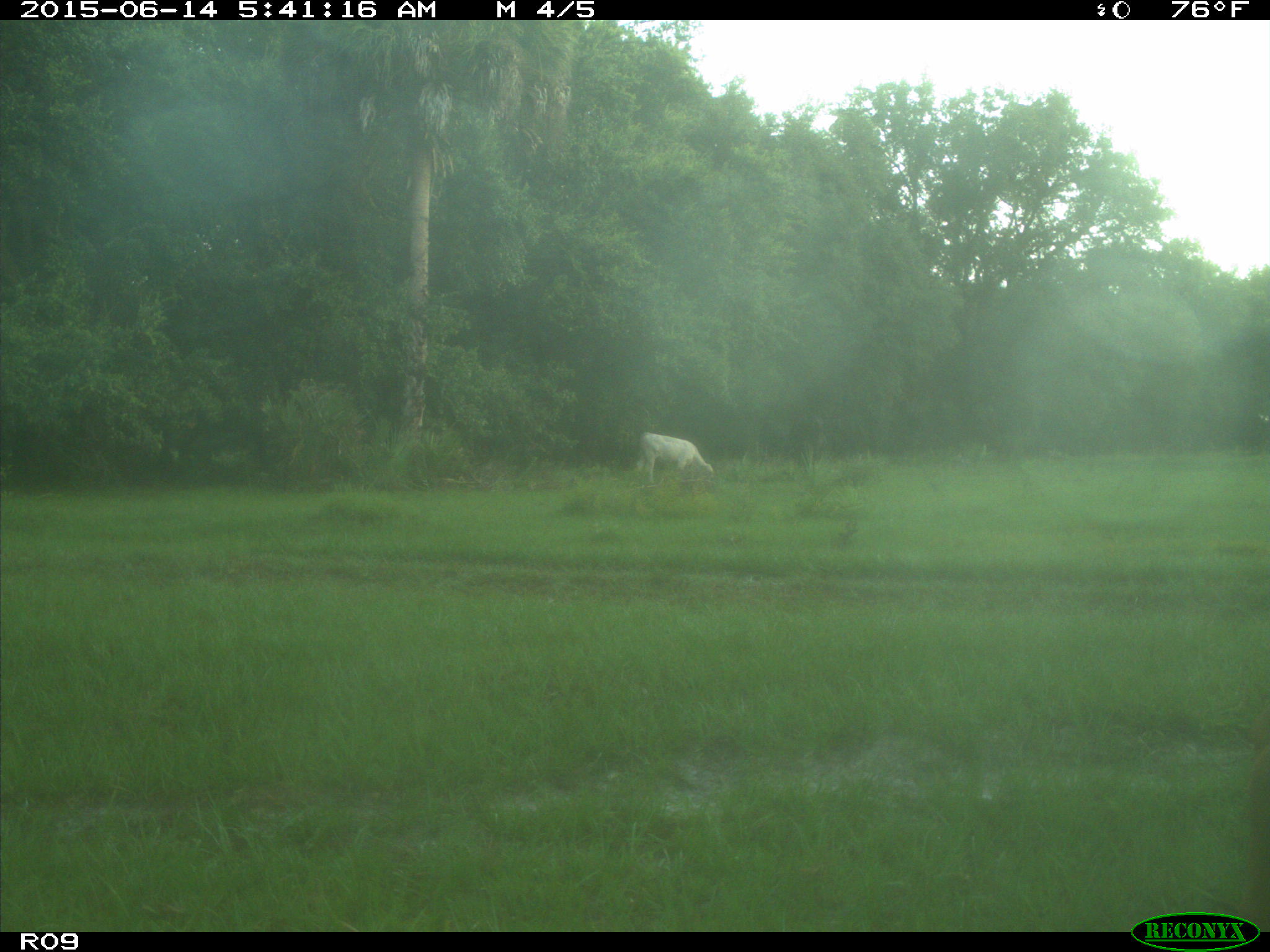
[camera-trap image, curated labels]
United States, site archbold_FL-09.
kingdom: Animalia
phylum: Chordata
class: Mammalia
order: Artiodactyla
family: Bovidae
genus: Bos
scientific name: Bos taurus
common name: domestic cow